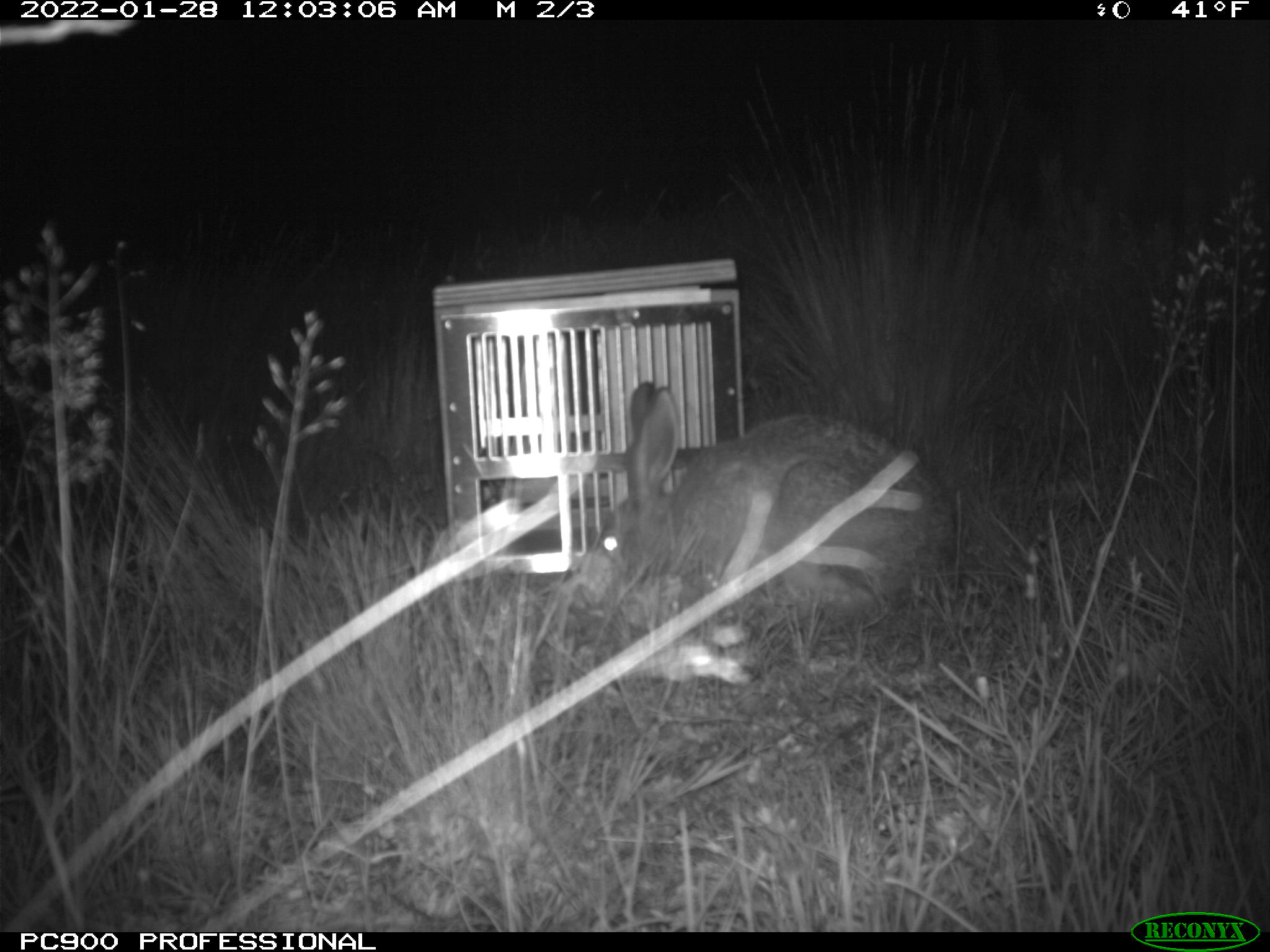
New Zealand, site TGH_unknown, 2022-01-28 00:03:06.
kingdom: Animalia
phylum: Chordata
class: Mammalia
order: Lagomorpha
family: Leporidae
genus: Lepus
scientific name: Lepus europaeus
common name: brown hare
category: hare